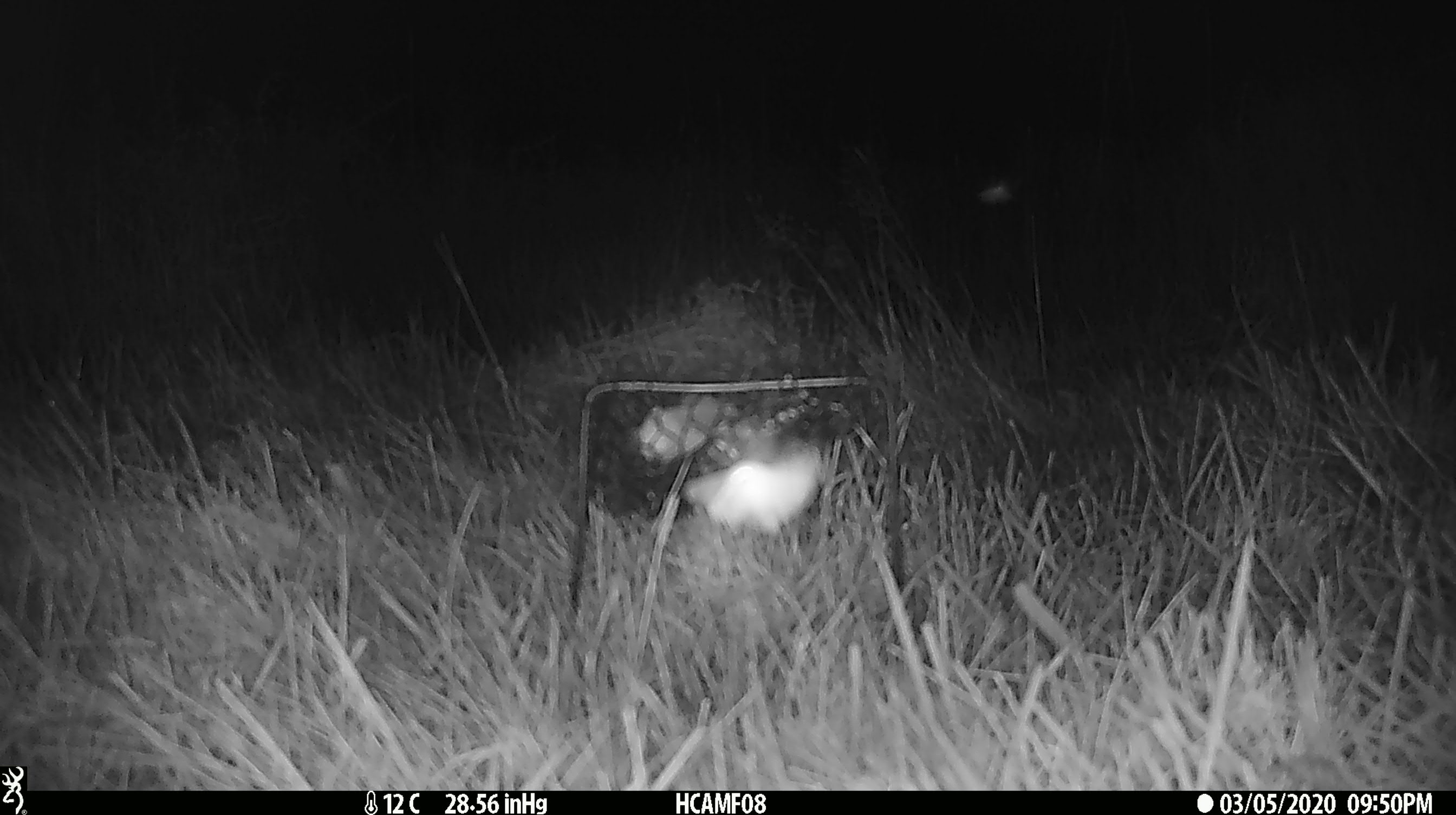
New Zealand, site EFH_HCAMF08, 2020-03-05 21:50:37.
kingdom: Animalia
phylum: Arthropoda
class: Insecta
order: Lepidoptera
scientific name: Lepidoptera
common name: moth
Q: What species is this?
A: Moth (Lepidoptera).